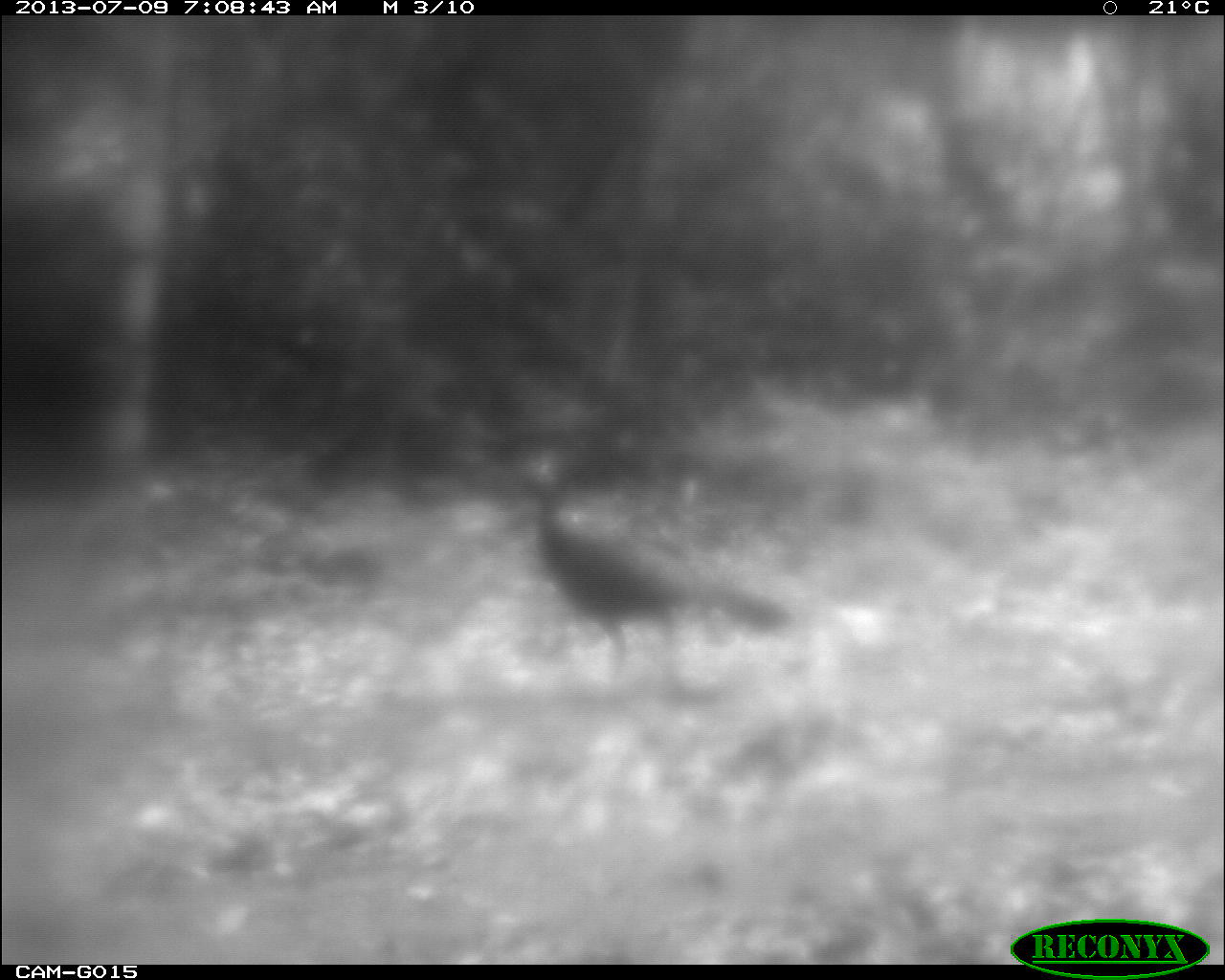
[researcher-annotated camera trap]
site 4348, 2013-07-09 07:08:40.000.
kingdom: Animalia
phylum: Chordata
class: Aves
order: Galliformes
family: Cracidae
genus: Crax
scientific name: Crax rubra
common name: great curassow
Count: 1.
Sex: female.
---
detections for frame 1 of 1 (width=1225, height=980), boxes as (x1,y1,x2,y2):
crax rubra: (506,444,794,680)